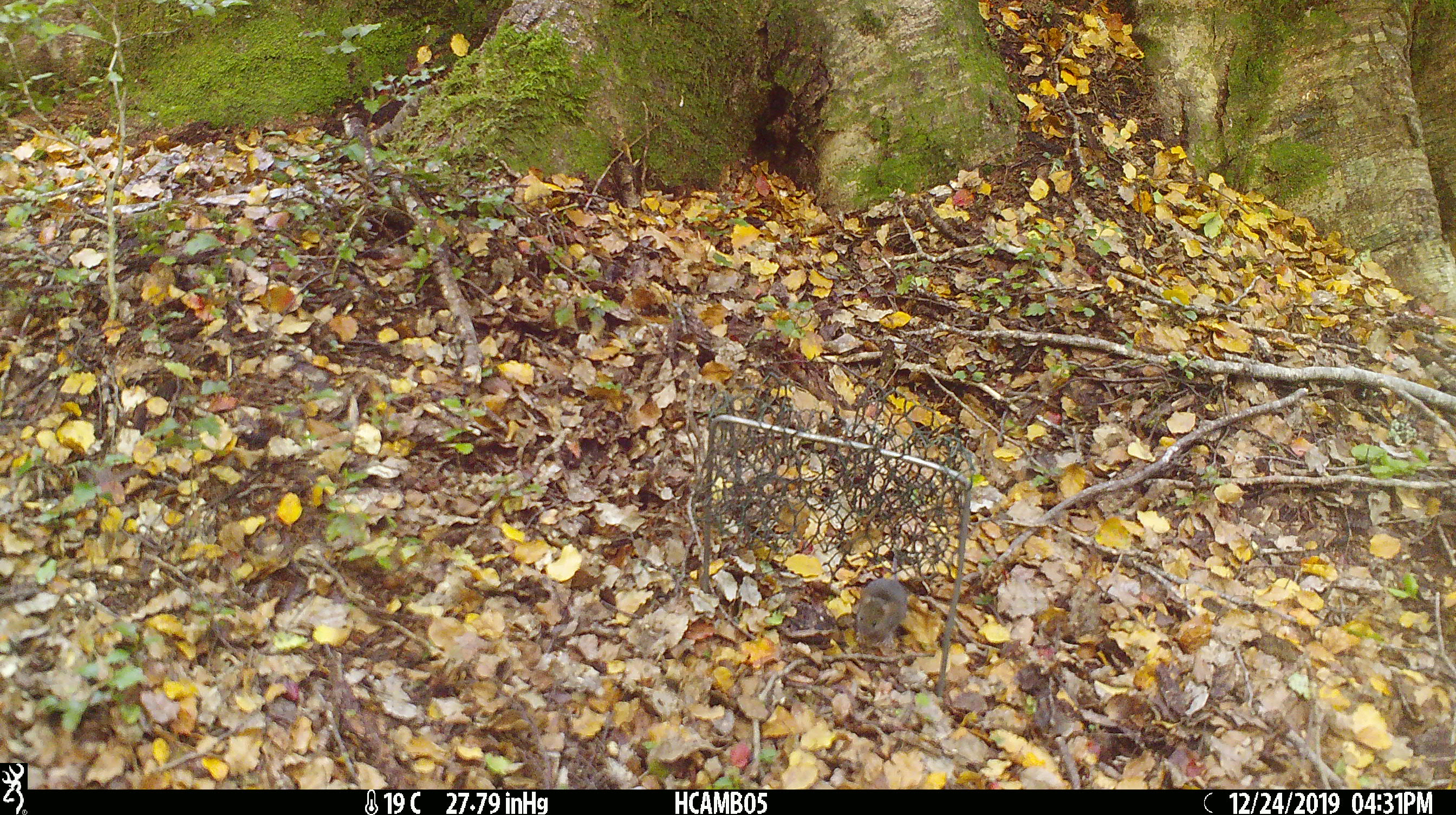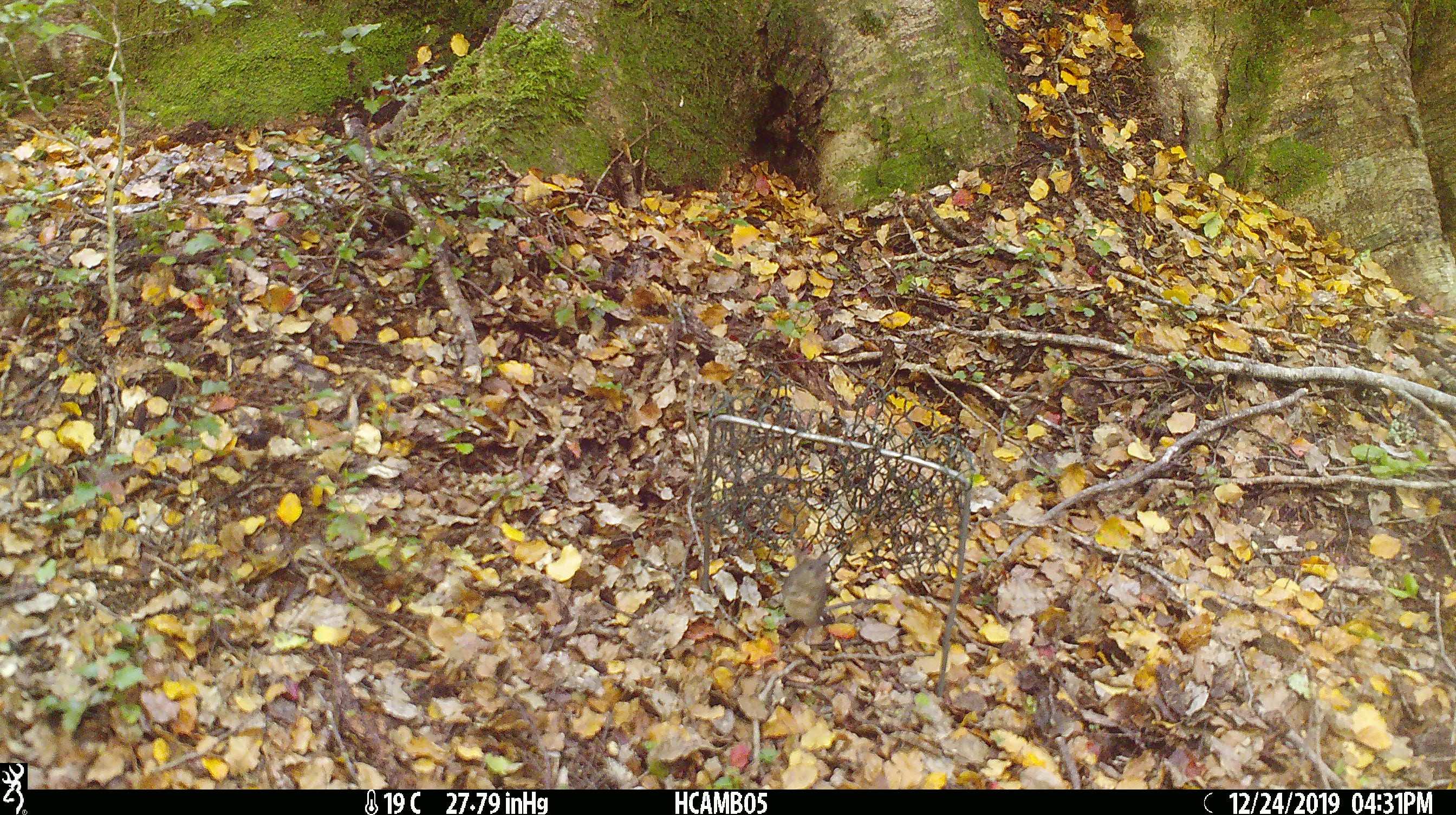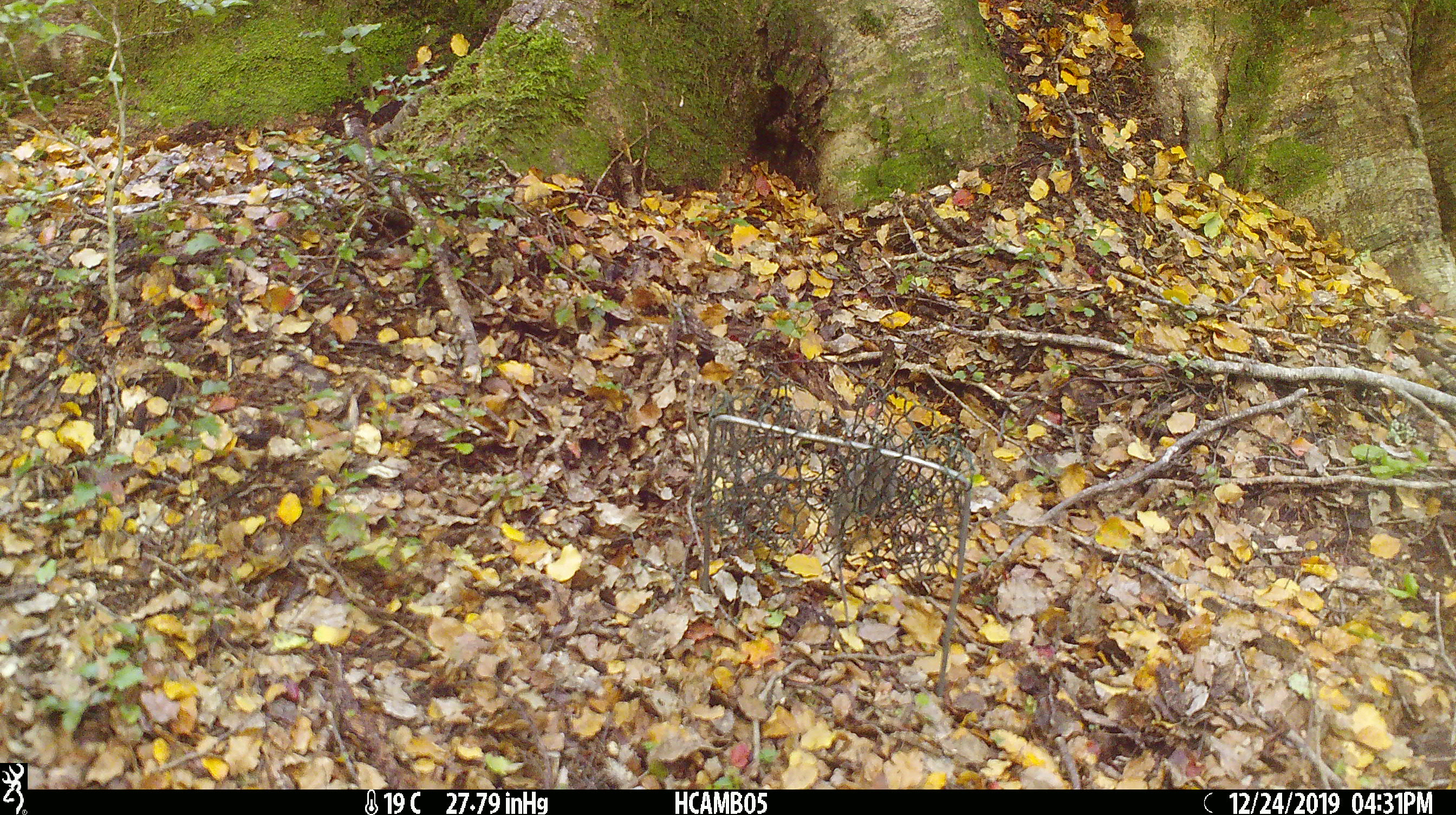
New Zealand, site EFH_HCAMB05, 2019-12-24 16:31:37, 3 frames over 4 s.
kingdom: Animalia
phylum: Chordata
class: Mammalia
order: Rodentia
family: Muridae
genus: Mus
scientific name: Mus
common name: mouse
Mouse (Mus).